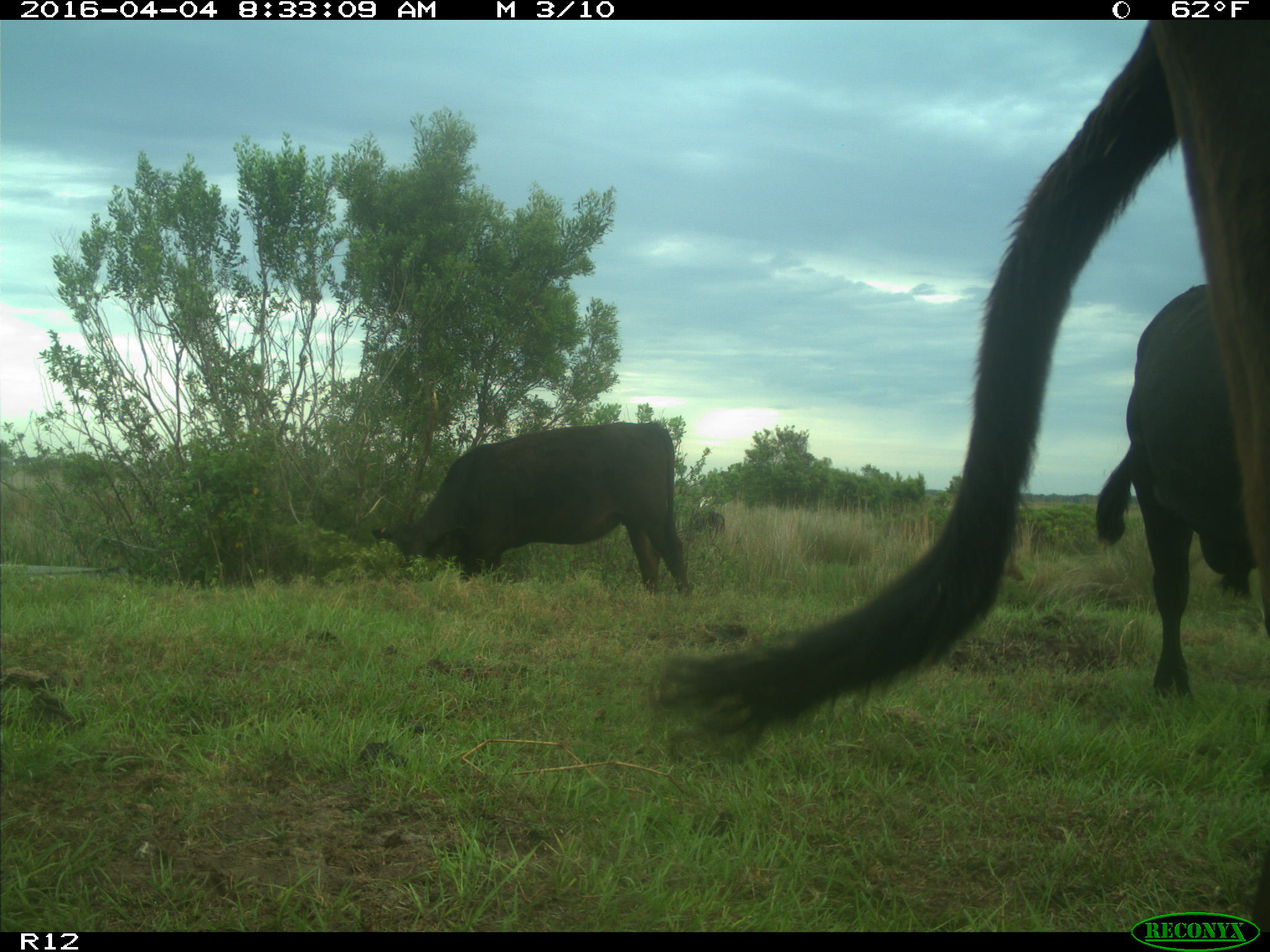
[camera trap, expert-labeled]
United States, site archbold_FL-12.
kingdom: Animalia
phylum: Chordata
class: Mammalia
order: Artiodactyla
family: Bovidae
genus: Bos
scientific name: Bos taurus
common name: domestic cow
Bos taurus (domestic cow).